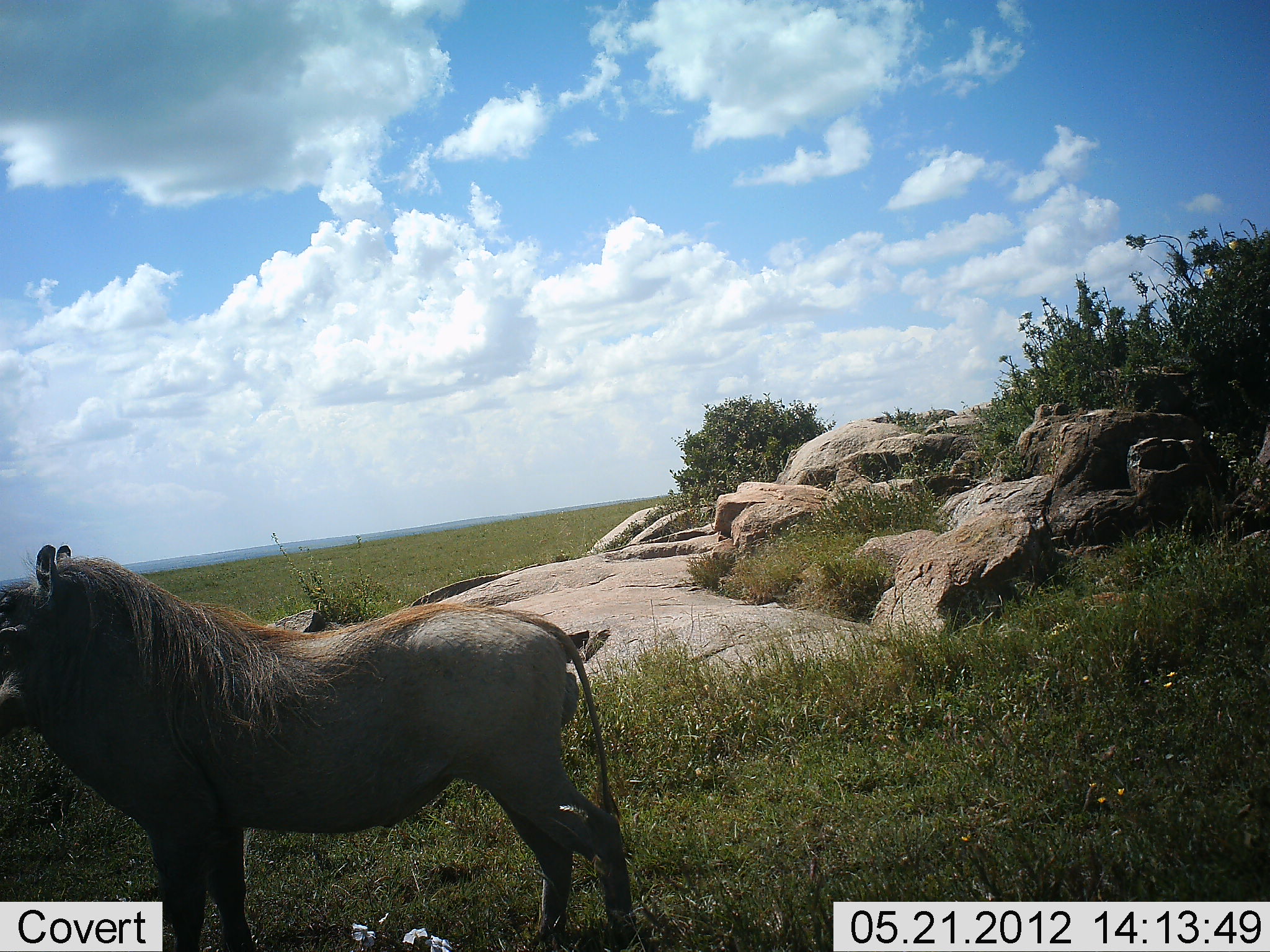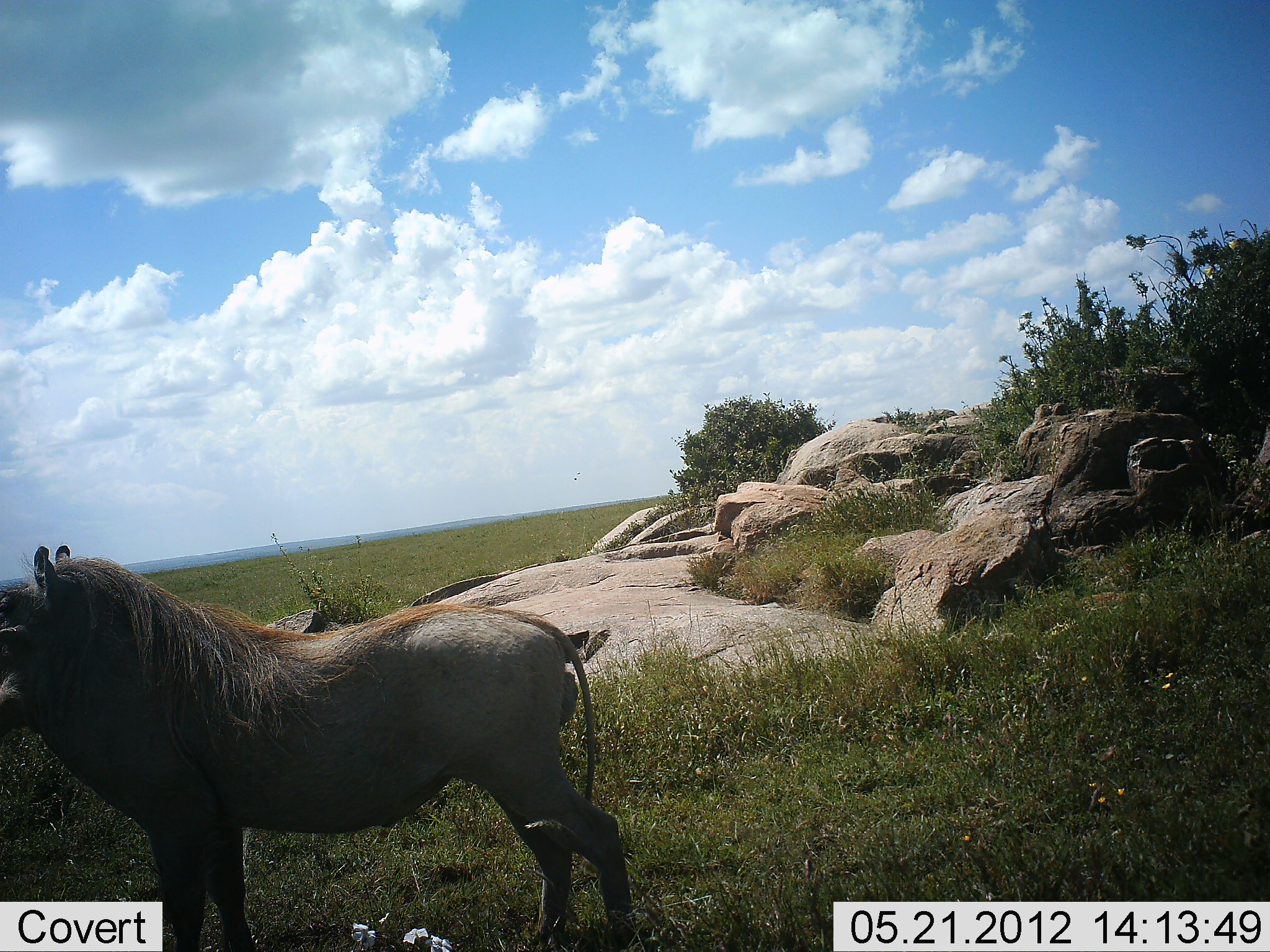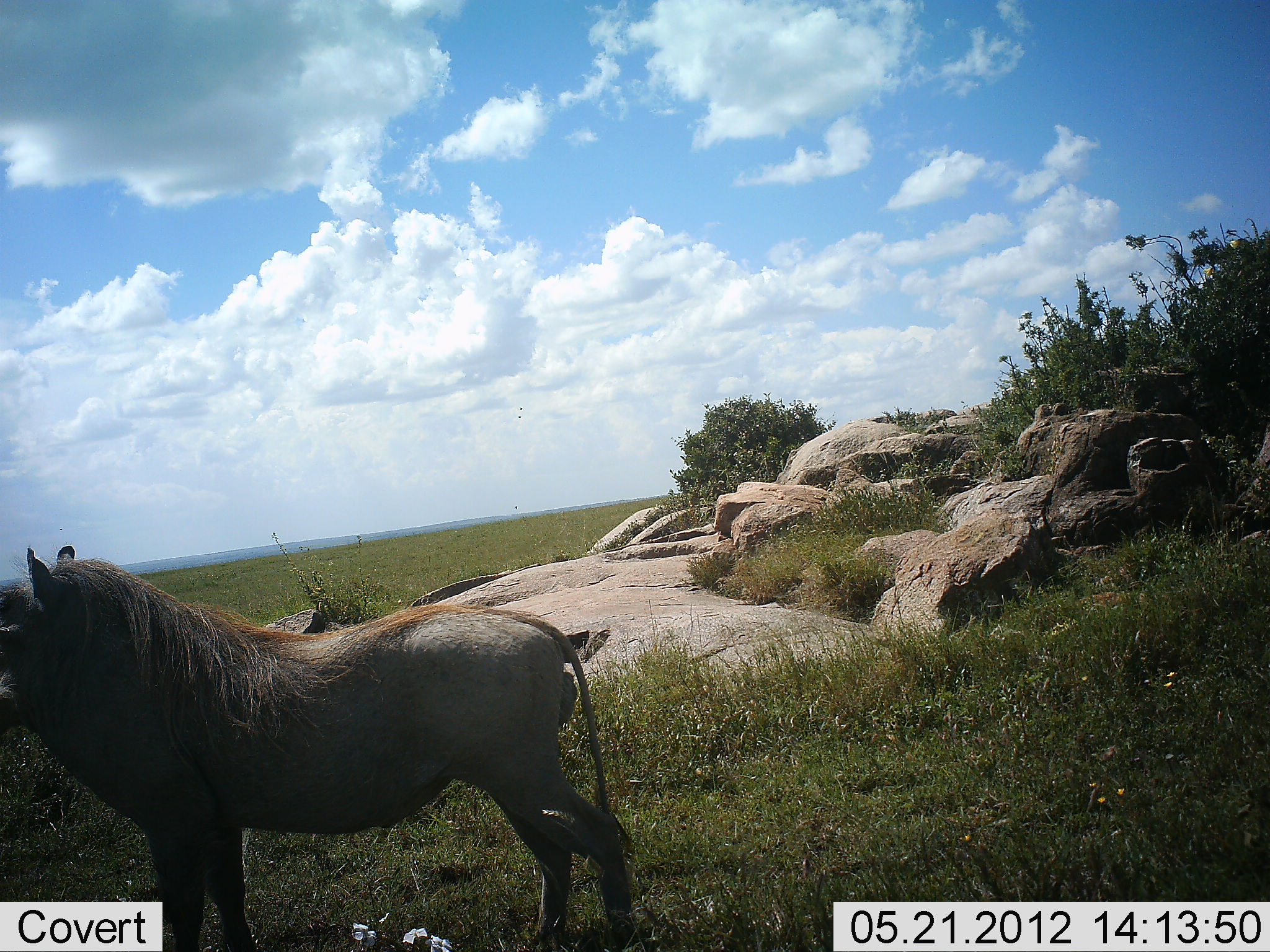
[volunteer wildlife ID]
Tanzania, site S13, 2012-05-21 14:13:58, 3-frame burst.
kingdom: Animalia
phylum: Chordata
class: Mammalia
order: Artiodactyla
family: Suidae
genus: Phacochoerus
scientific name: Phacochoerus africanus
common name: warthog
Warthog (Phacochoerus africanus), count 1. Behavior (volunteer vote fractions): standing 100%, resting 0%, moving 0%, interacting 0%. Young present (vote fraction): 0%. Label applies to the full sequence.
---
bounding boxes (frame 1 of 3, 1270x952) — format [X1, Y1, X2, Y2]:
animal: [1, 546, 636, 952]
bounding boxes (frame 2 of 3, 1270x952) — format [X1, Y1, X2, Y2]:
animal: [0, 544, 635, 951]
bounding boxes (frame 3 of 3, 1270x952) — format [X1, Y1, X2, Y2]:
animal: [1, 544, 635, 952]